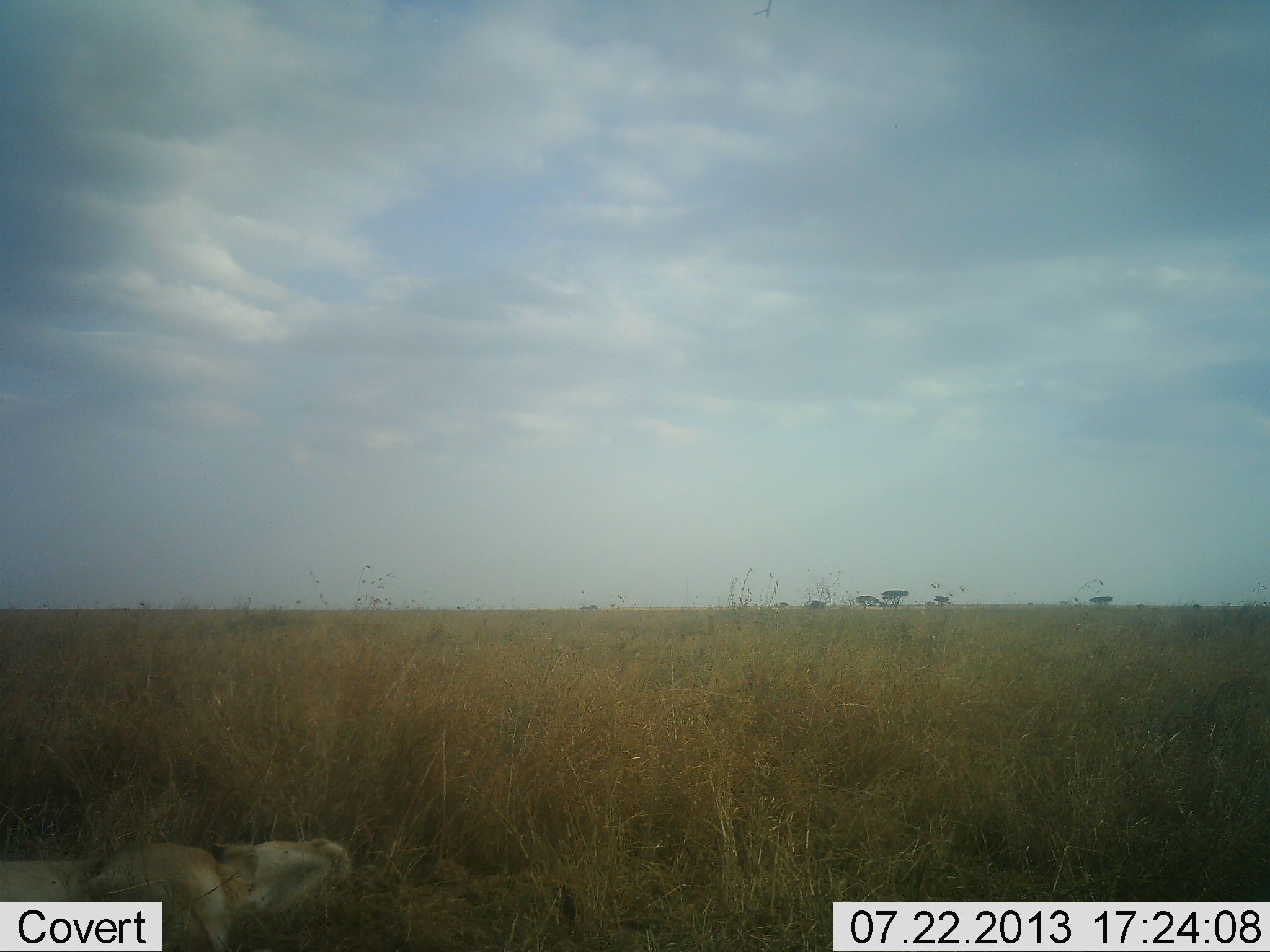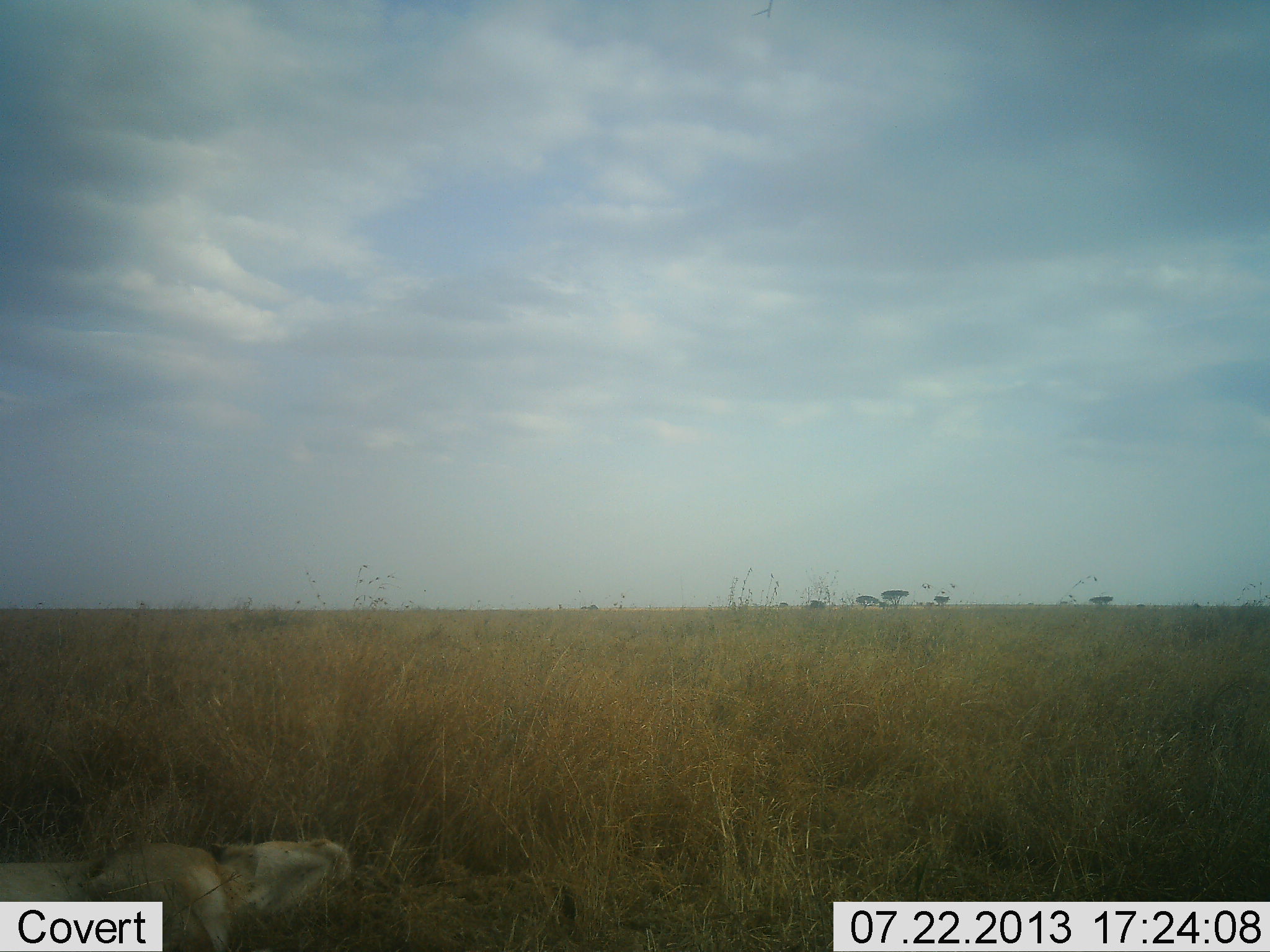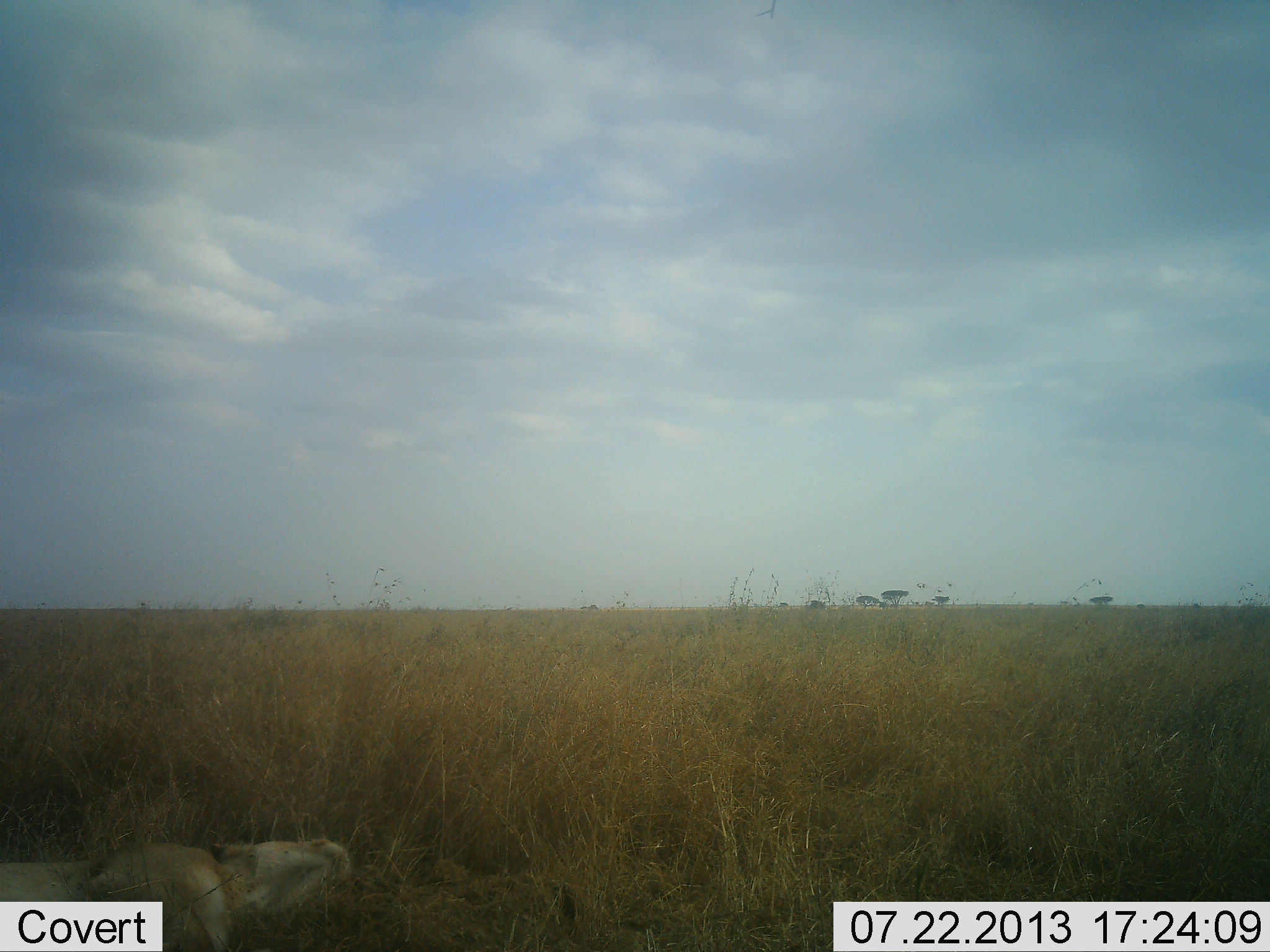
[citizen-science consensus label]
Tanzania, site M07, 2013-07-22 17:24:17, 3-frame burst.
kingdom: Animalia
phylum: Chordata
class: Mammalia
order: Carnivora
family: Felidae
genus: Panthera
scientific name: Panthera leo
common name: lion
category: lionfemale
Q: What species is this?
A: Lionfemale (lion) (Panthera leo).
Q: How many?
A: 1.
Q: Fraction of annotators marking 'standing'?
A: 0%.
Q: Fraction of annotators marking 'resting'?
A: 100%.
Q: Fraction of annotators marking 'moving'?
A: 0%.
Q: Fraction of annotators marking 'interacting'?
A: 0%.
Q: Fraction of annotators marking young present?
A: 0%.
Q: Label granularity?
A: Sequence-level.